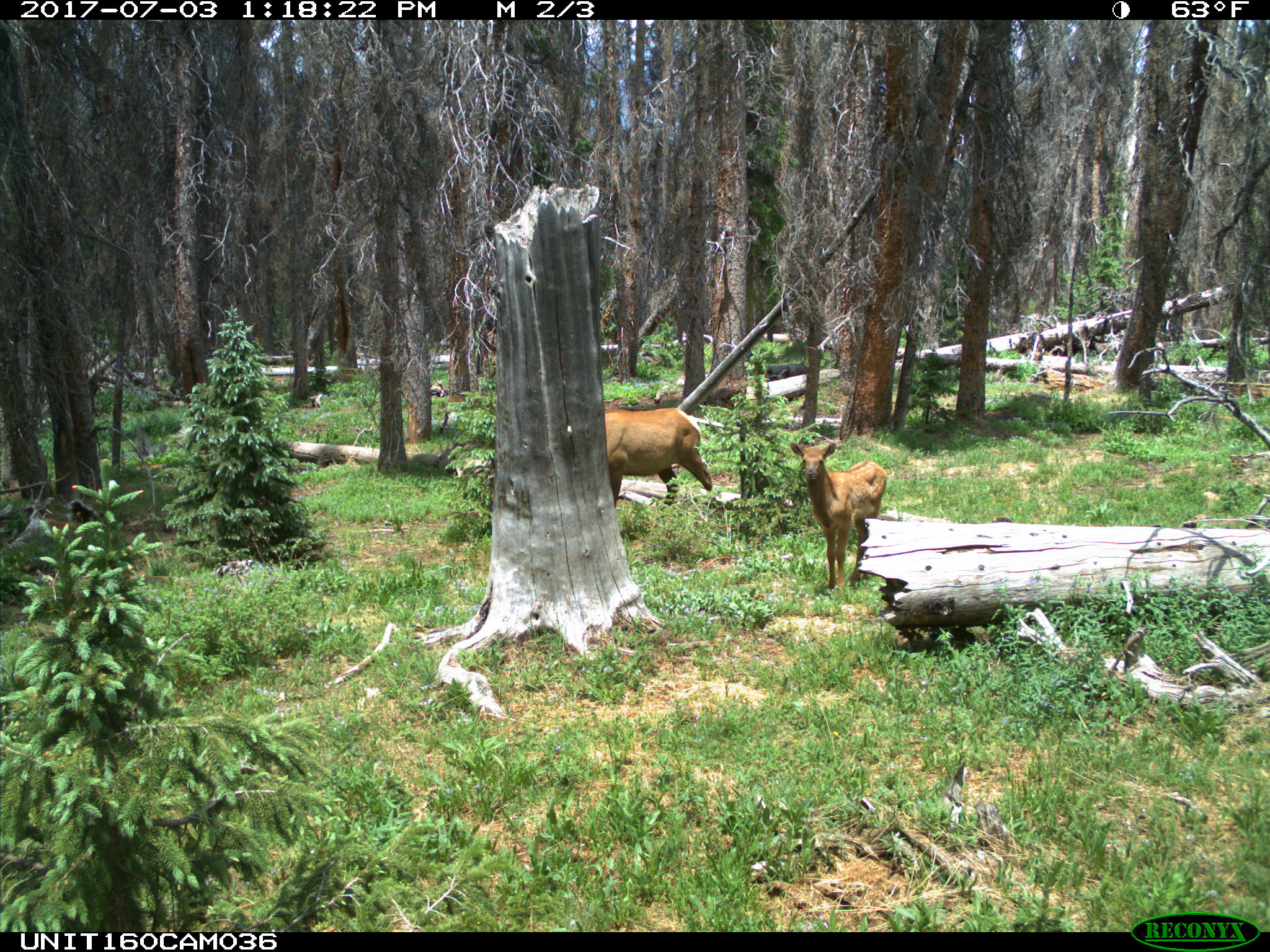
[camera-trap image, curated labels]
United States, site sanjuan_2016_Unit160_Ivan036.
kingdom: Animalia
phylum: Chordata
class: Mammalia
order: Artiodactyla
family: Cervidae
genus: Cervus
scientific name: Cervus elaphus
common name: red deer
Cervus elaphus (red deer).